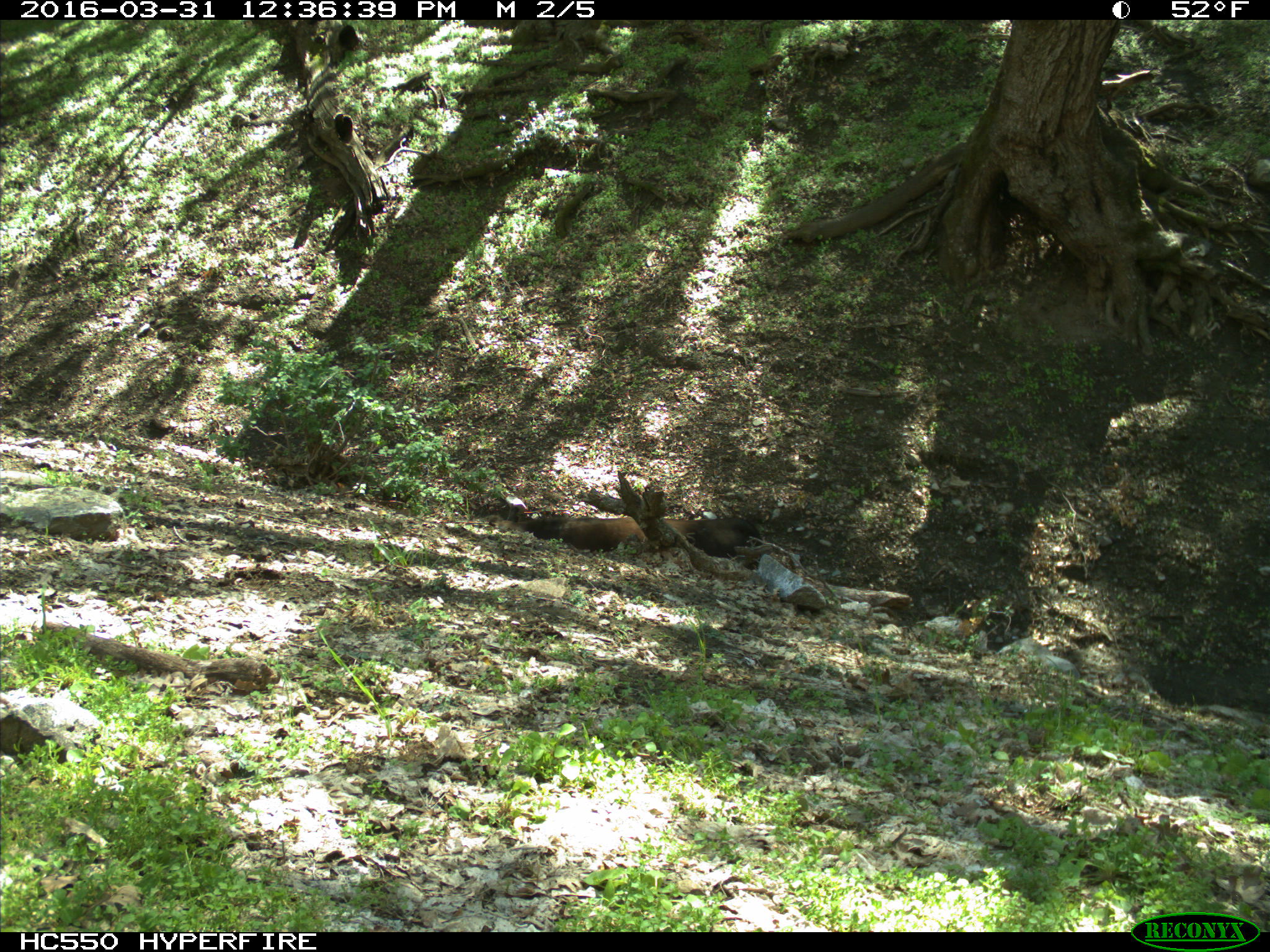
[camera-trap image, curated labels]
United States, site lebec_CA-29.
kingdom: Animalia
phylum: Chordata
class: Mammalia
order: Artiodactyla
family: Bovidae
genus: Bos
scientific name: Bos taurus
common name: domestic cow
Bos taurus (domestic cow).